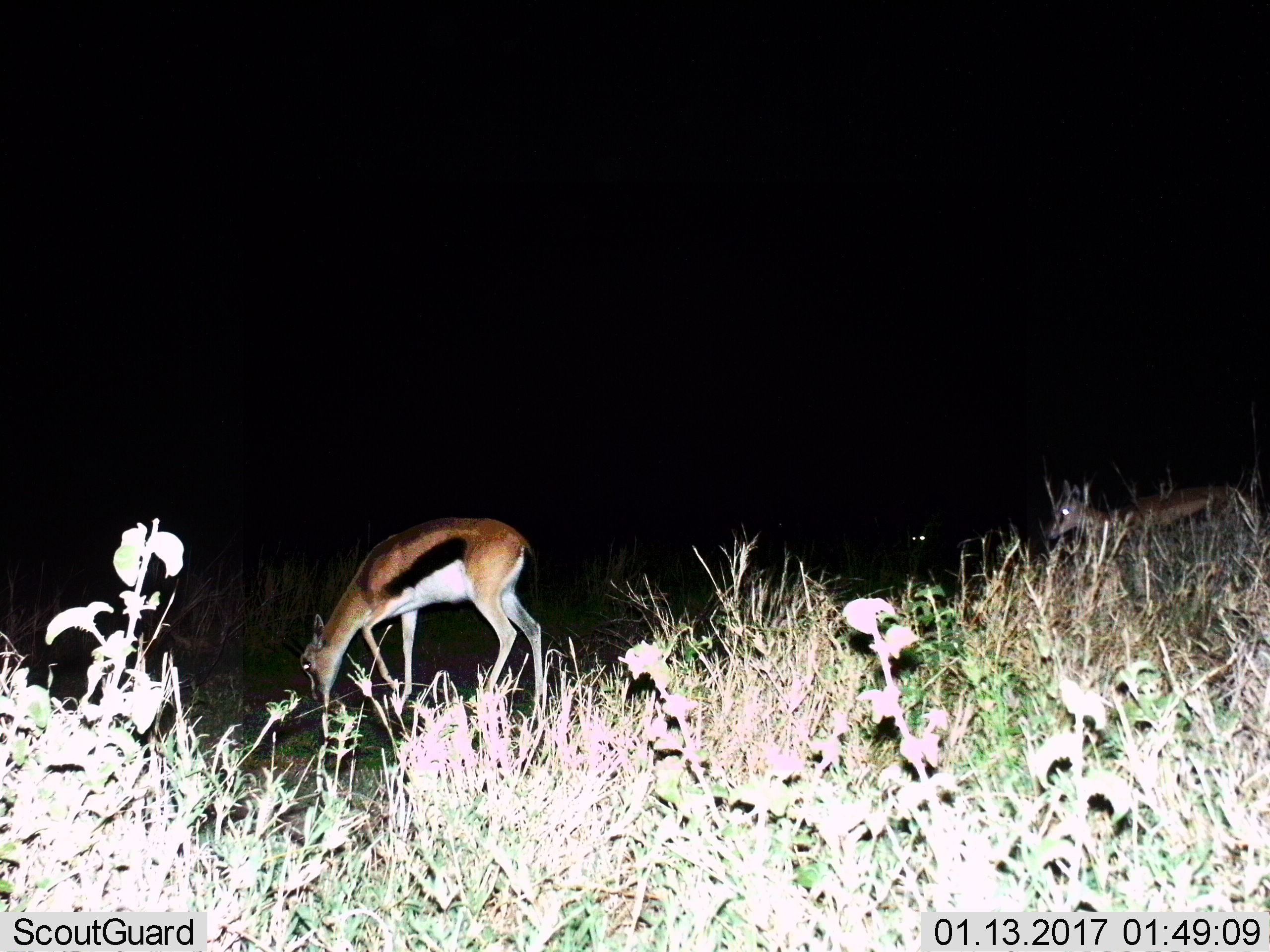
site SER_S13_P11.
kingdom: Animalia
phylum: Chordata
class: Mammalia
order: Artiodactyla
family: Bovidae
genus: Eudorcas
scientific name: Eudorcas thomsonii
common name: thomson's gazelle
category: gazellethomsons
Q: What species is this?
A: Gazellethomsons (thomson's gazelle) (Eudorcas thomsonii).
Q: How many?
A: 3.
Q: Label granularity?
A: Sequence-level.